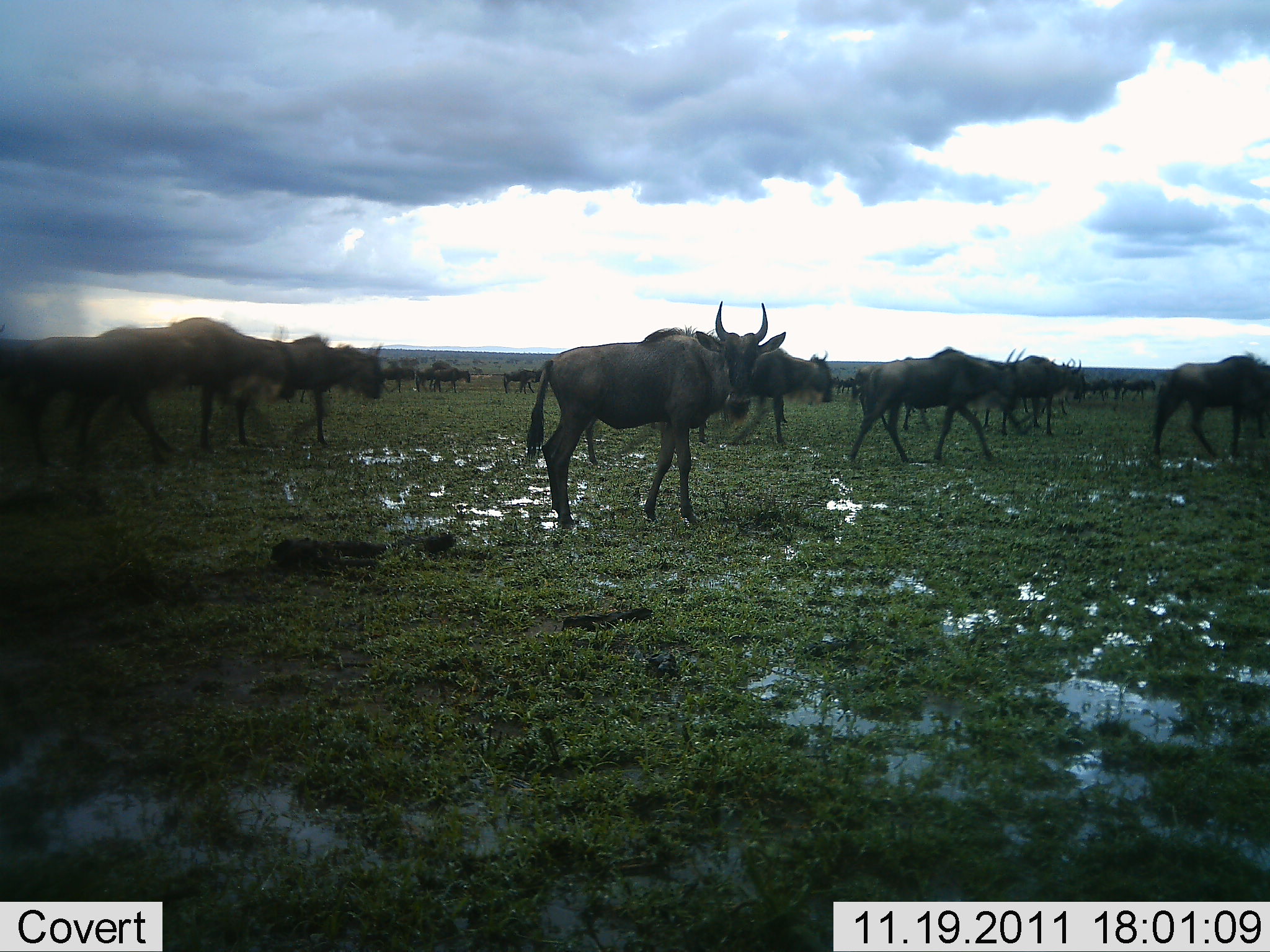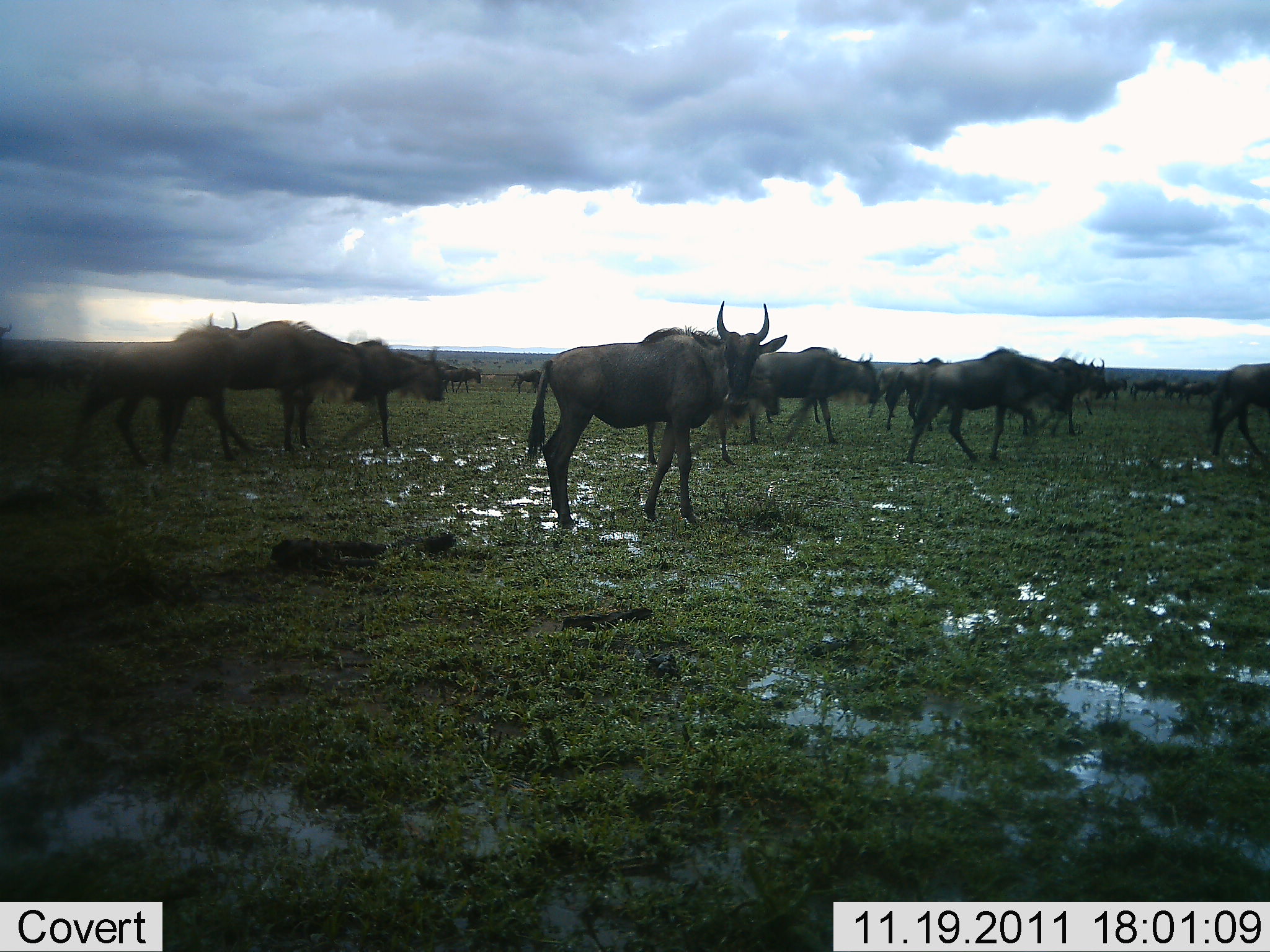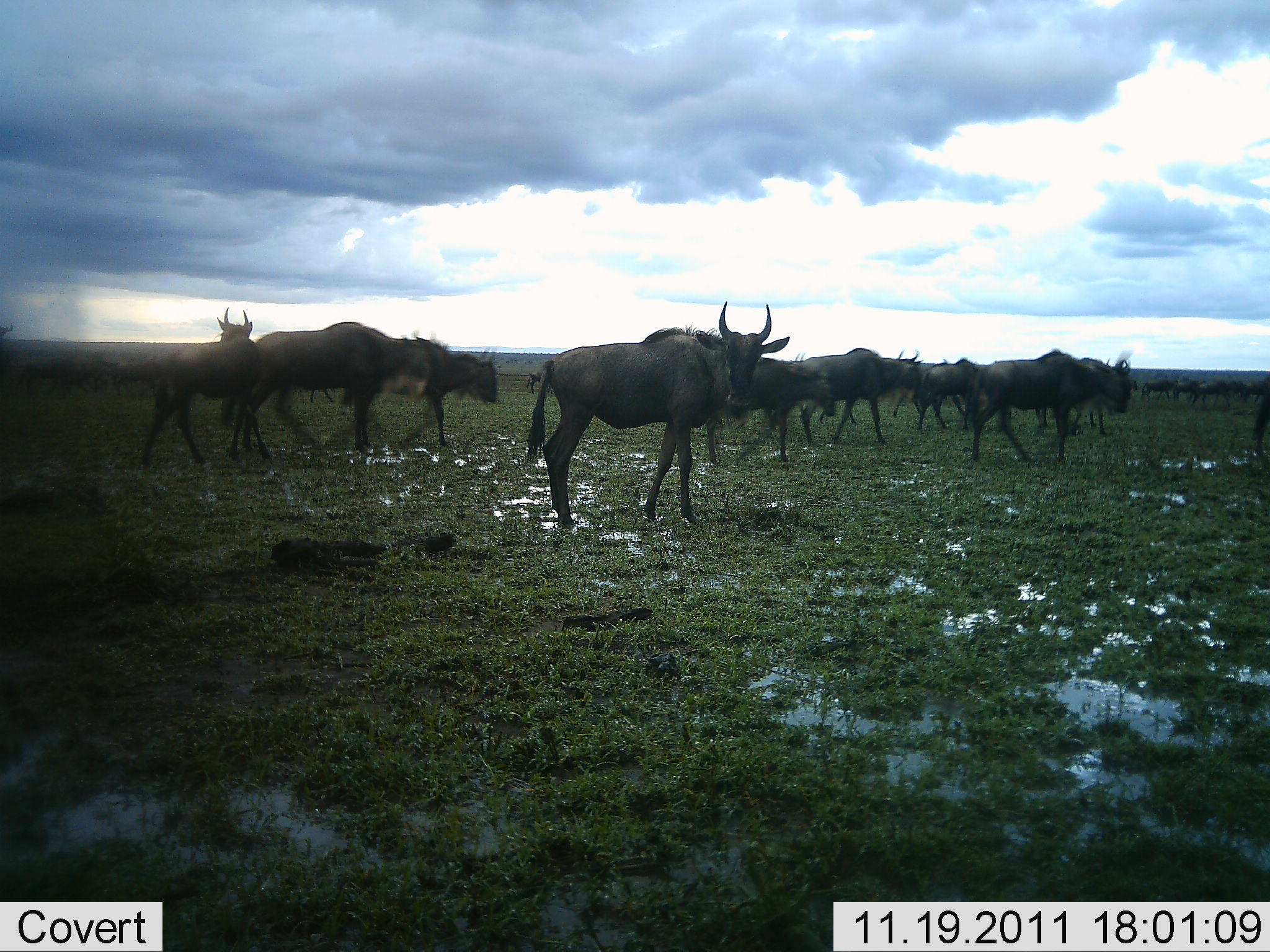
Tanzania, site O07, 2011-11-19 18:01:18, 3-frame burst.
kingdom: Animalia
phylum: Chordata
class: Mammalia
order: Artiodactyla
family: Bovidae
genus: Connochaetes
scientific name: Connochaetes taurinus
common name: blue wildebeest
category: wildebeest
Wildebeest (blue wildebeest) (Connochaetes taurinus), count 11-50. Behavior (volunteer vote fractions): standing 42%, resting 0%, moving 100%, interacting 0%. Young present (vote fraction): 0%. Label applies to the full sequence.